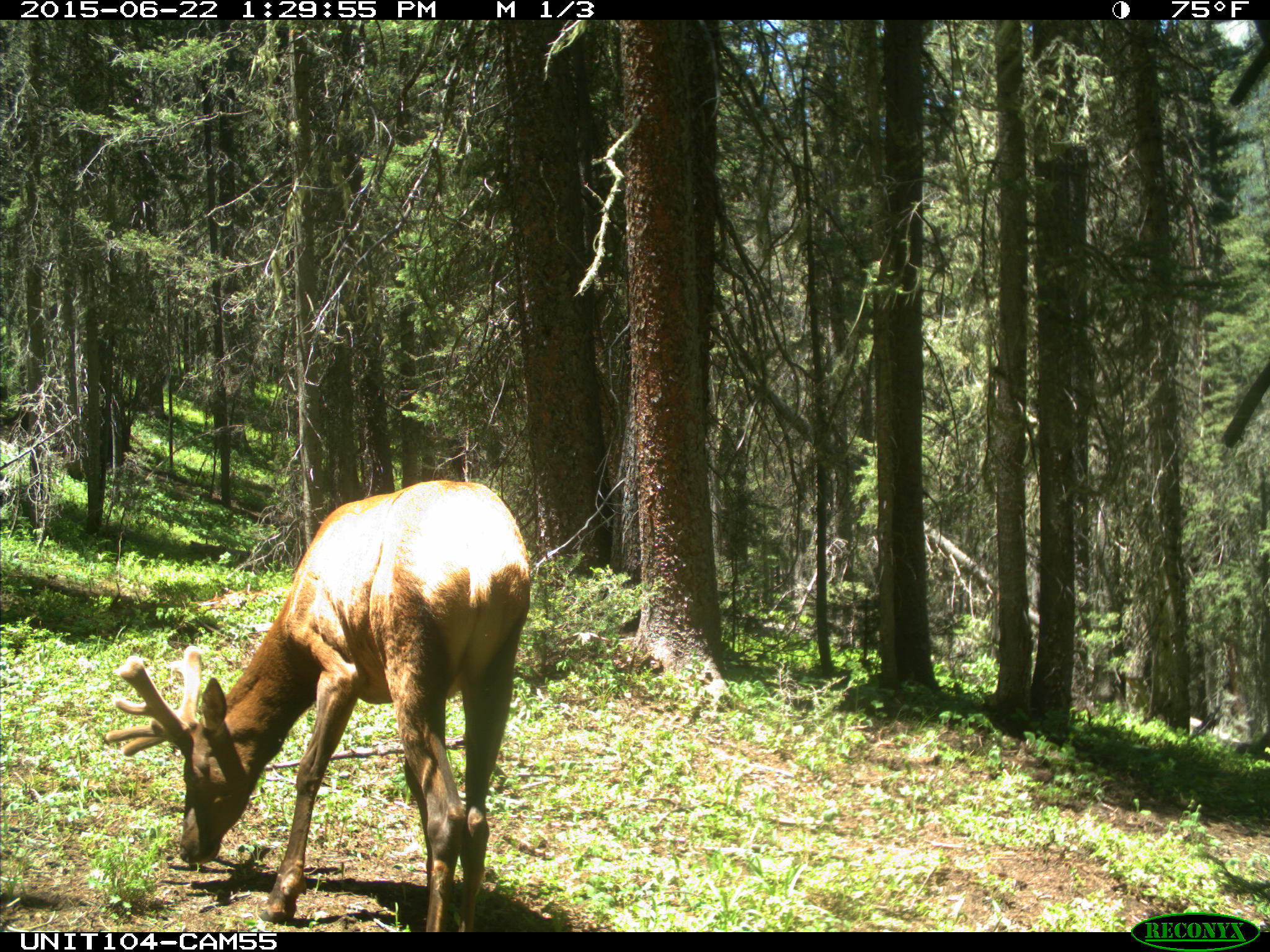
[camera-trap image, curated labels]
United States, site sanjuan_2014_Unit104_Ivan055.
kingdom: Animalia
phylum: Chordata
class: Mammalia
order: Artiodactyla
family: Cervidae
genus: Cervus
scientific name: Cervus elaphus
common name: red deer